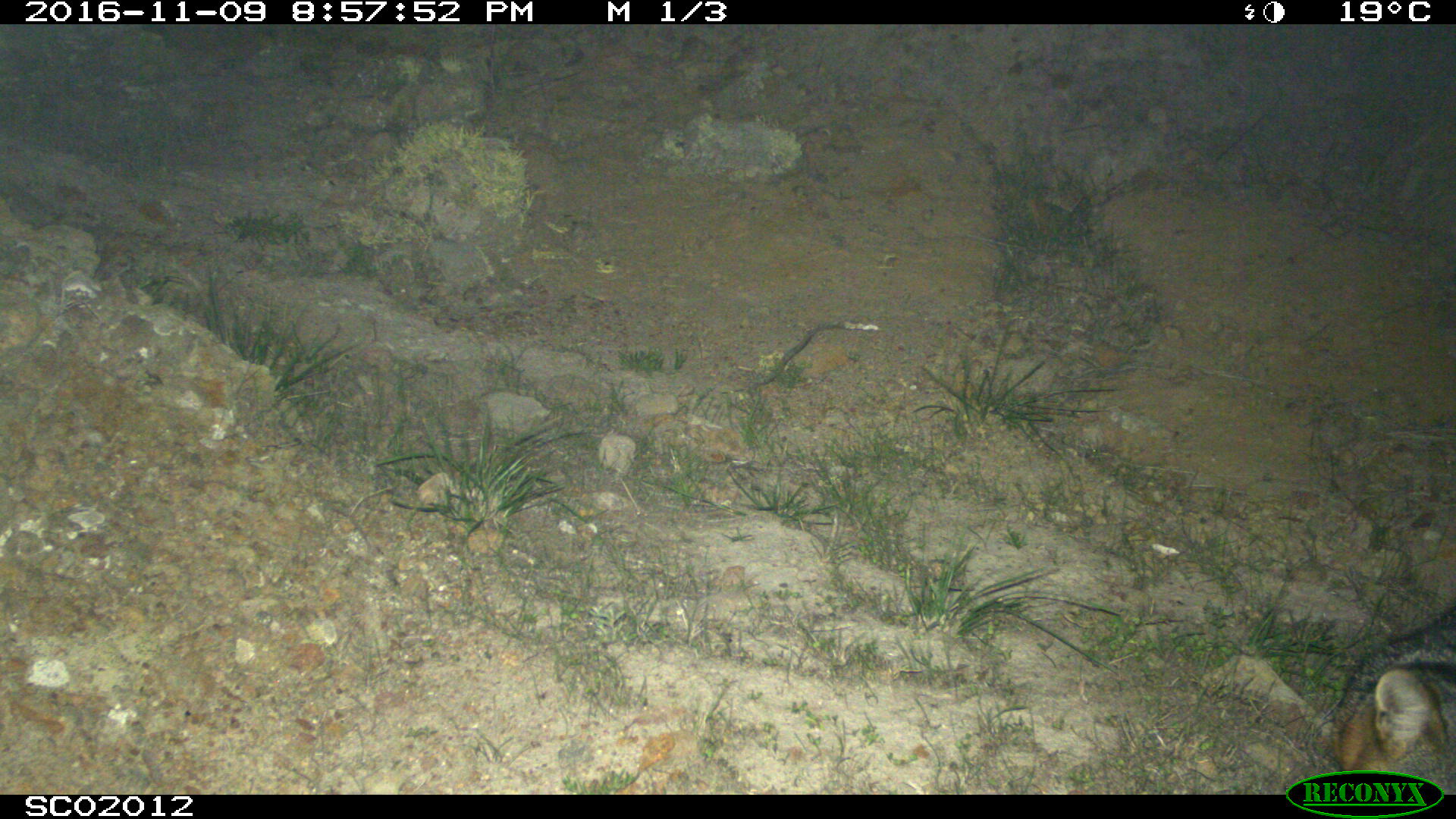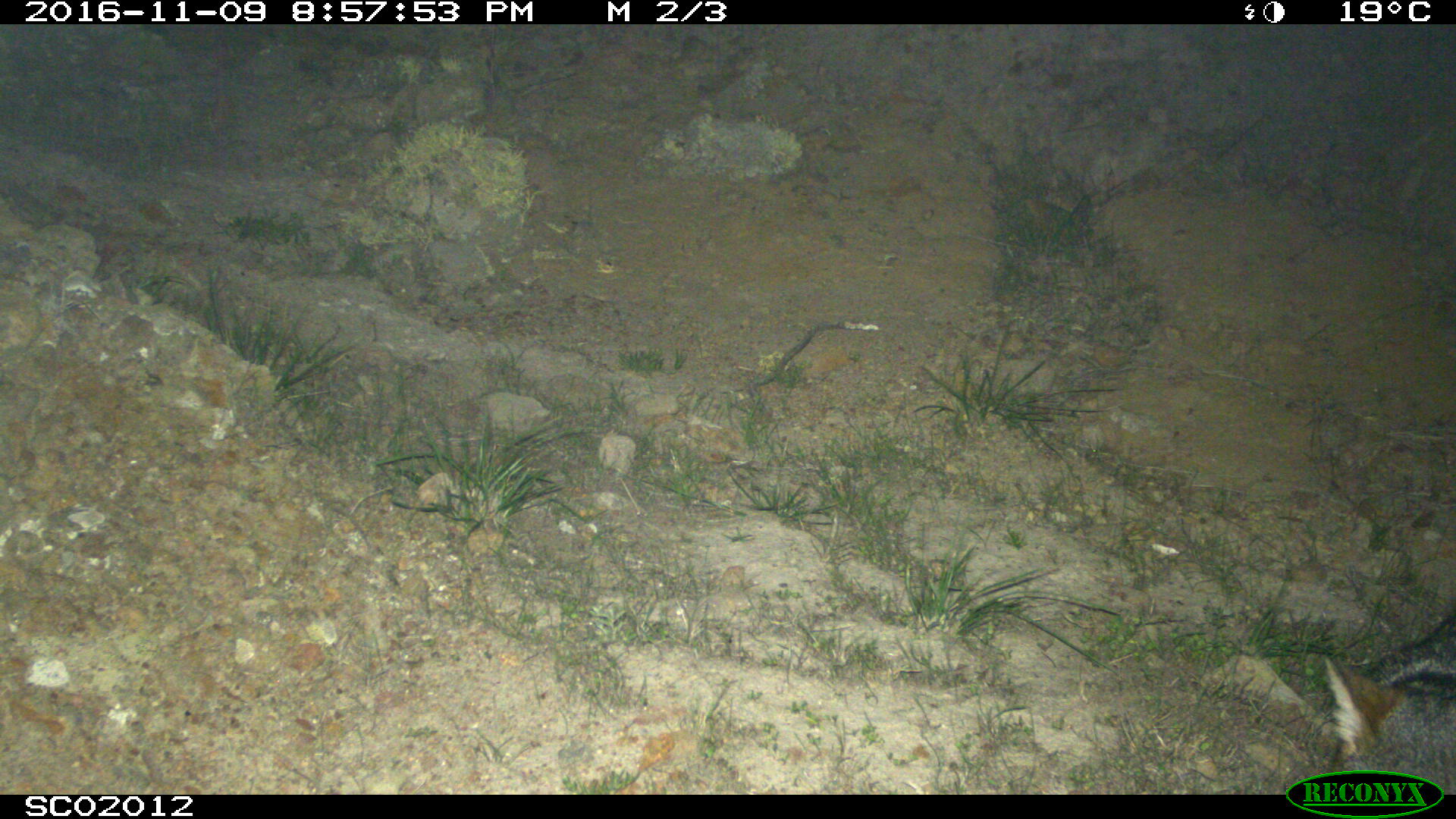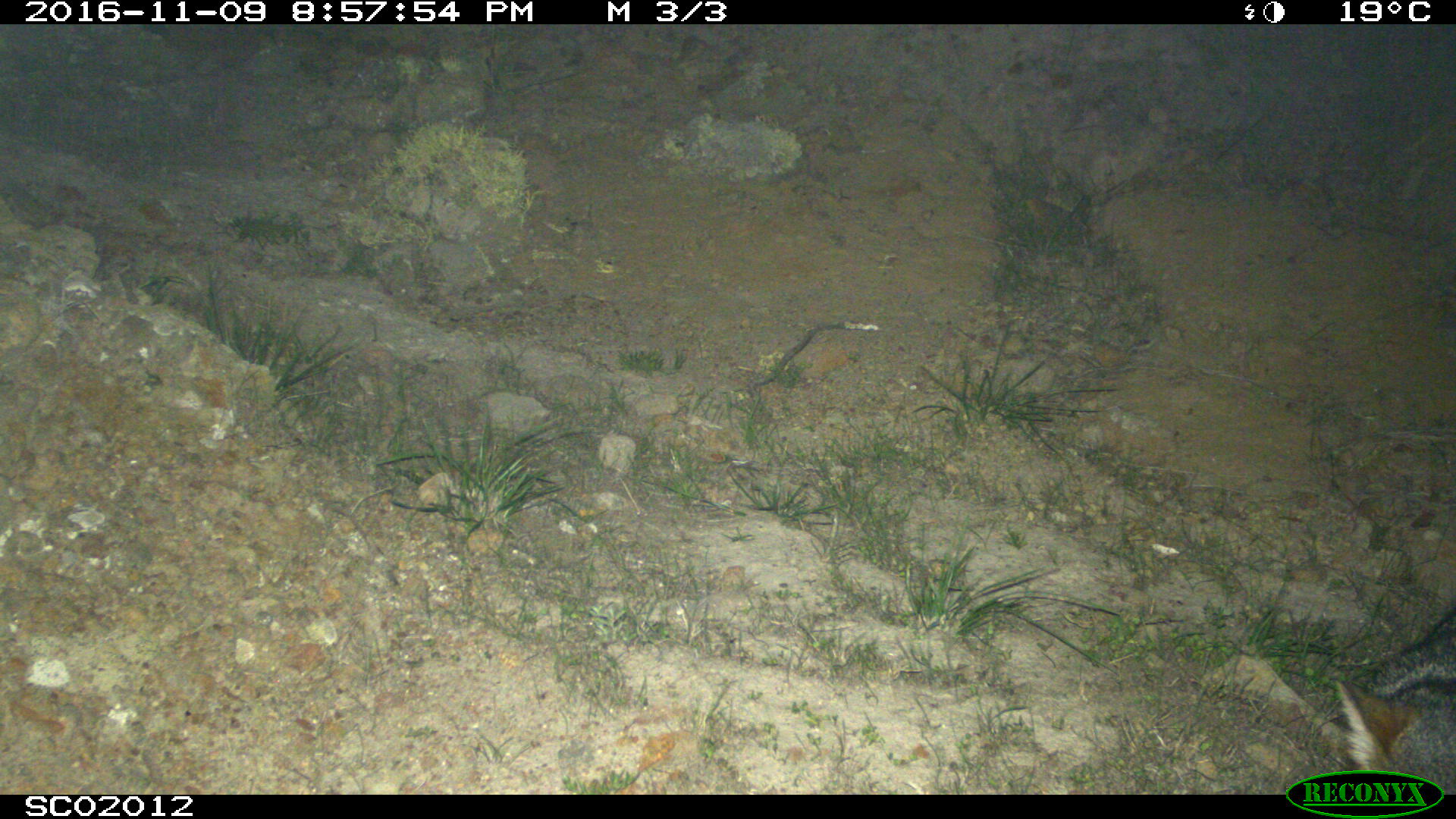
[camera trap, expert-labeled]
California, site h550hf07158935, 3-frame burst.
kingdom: Animalia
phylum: Chordata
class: Mammalia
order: Carnivora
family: Canidae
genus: Urocyon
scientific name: Urocyon littoralis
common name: island fox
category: fox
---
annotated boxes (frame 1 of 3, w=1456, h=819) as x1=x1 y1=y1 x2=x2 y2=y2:
fox: x1=1329 y1=605 x2=1455 y2=795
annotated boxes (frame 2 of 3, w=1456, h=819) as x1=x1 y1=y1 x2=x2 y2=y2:
fox: x1=1323 y1=611 x2=1455 y2=797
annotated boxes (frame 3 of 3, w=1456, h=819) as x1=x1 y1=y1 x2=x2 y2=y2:
fox: x1=1335 y1=609 x2=1455 y2=793